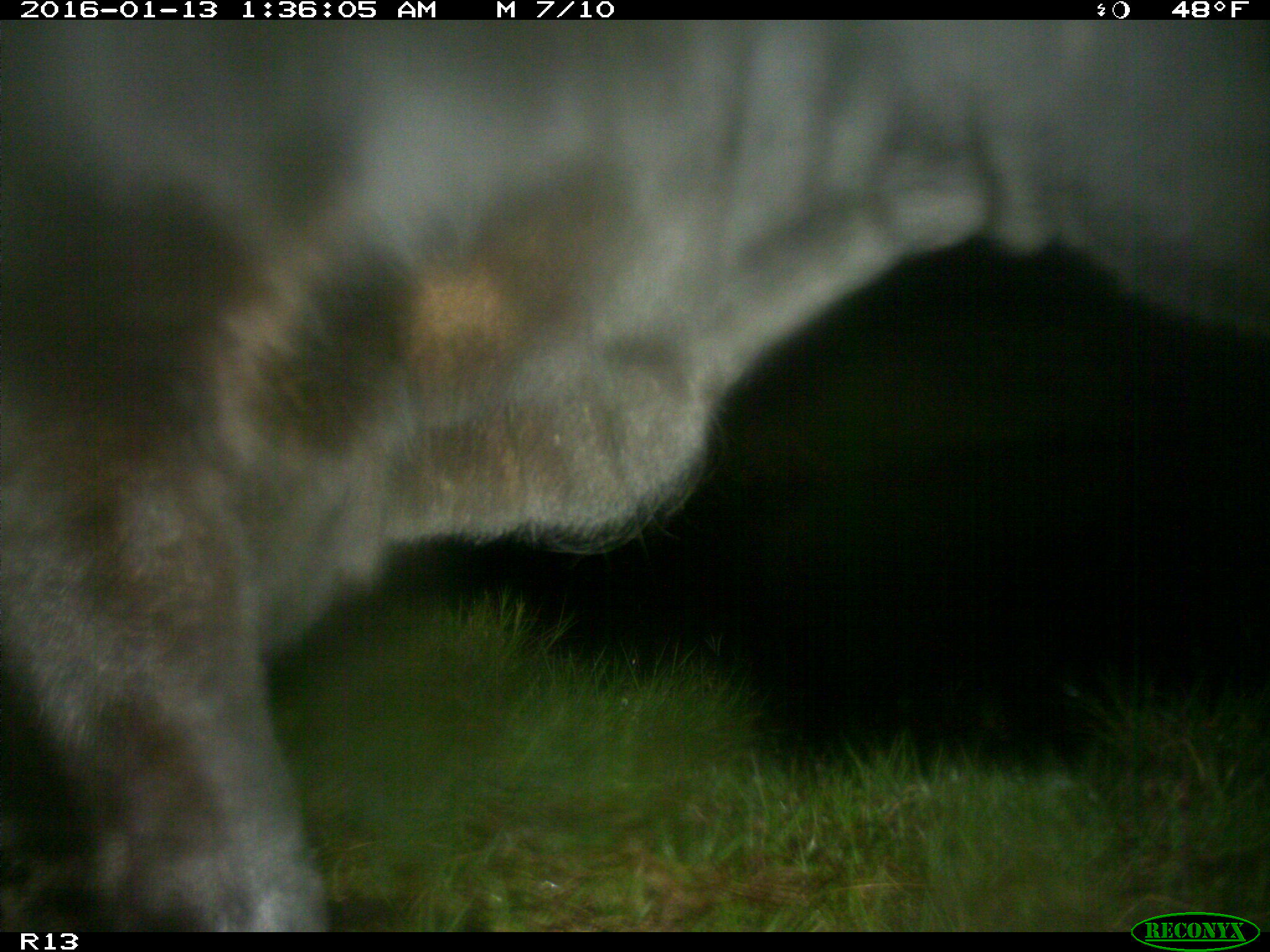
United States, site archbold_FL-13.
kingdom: Animalia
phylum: Chordata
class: Mammalia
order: Artiodactyla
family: Bovidae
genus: Bos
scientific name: Bos taurus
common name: domestic cow